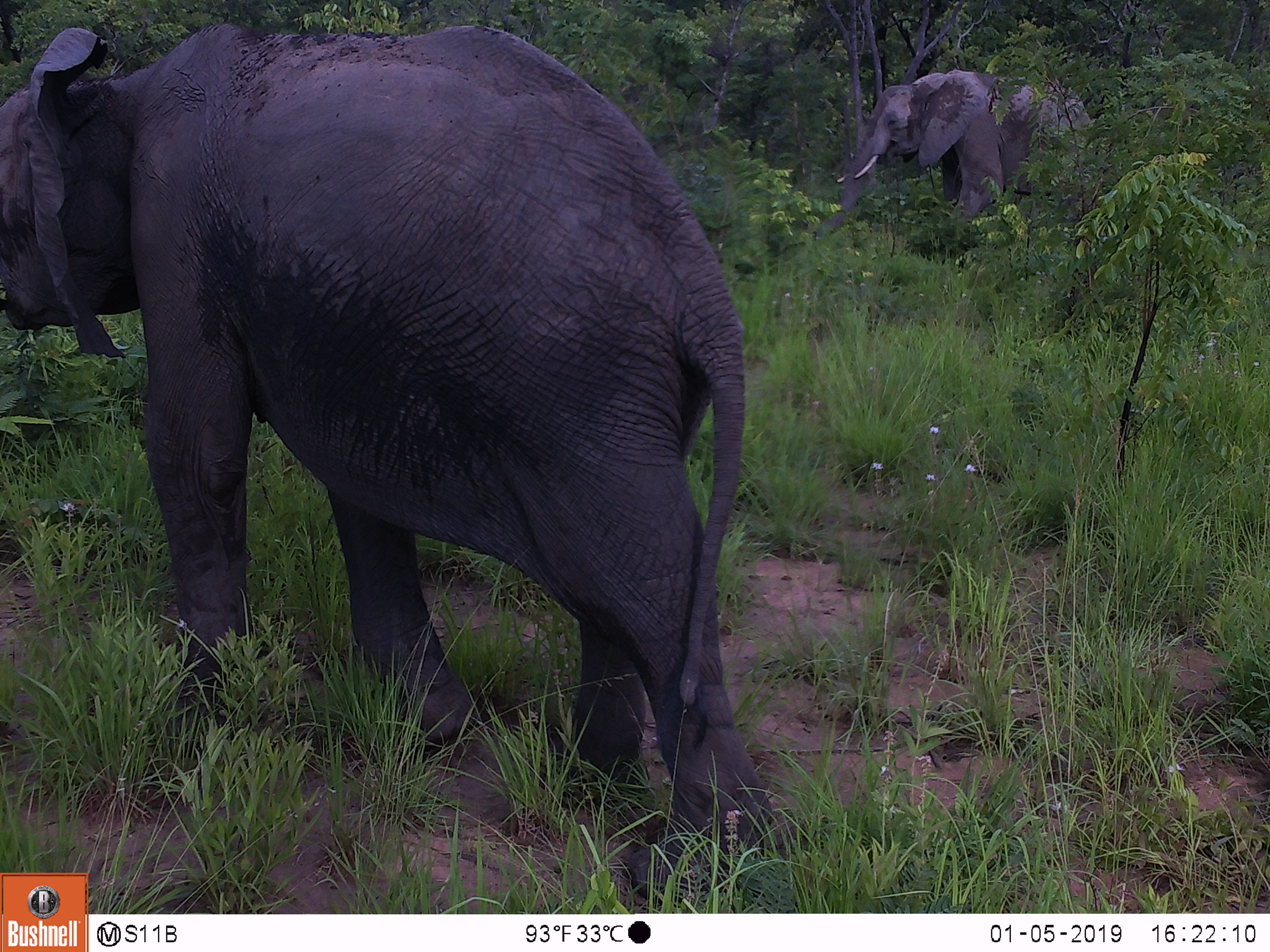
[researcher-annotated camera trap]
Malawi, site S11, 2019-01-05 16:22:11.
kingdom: Animalia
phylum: Chordata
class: Mammalia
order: Proboscidea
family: Elephantidae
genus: Loxodonta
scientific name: Loxodonta africana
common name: african savanna elephant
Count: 2.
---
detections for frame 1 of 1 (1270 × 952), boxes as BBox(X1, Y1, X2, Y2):
african savanna elephant: BBox(0, 16, 771, 871); BBox(824, 63, 1108, 272)